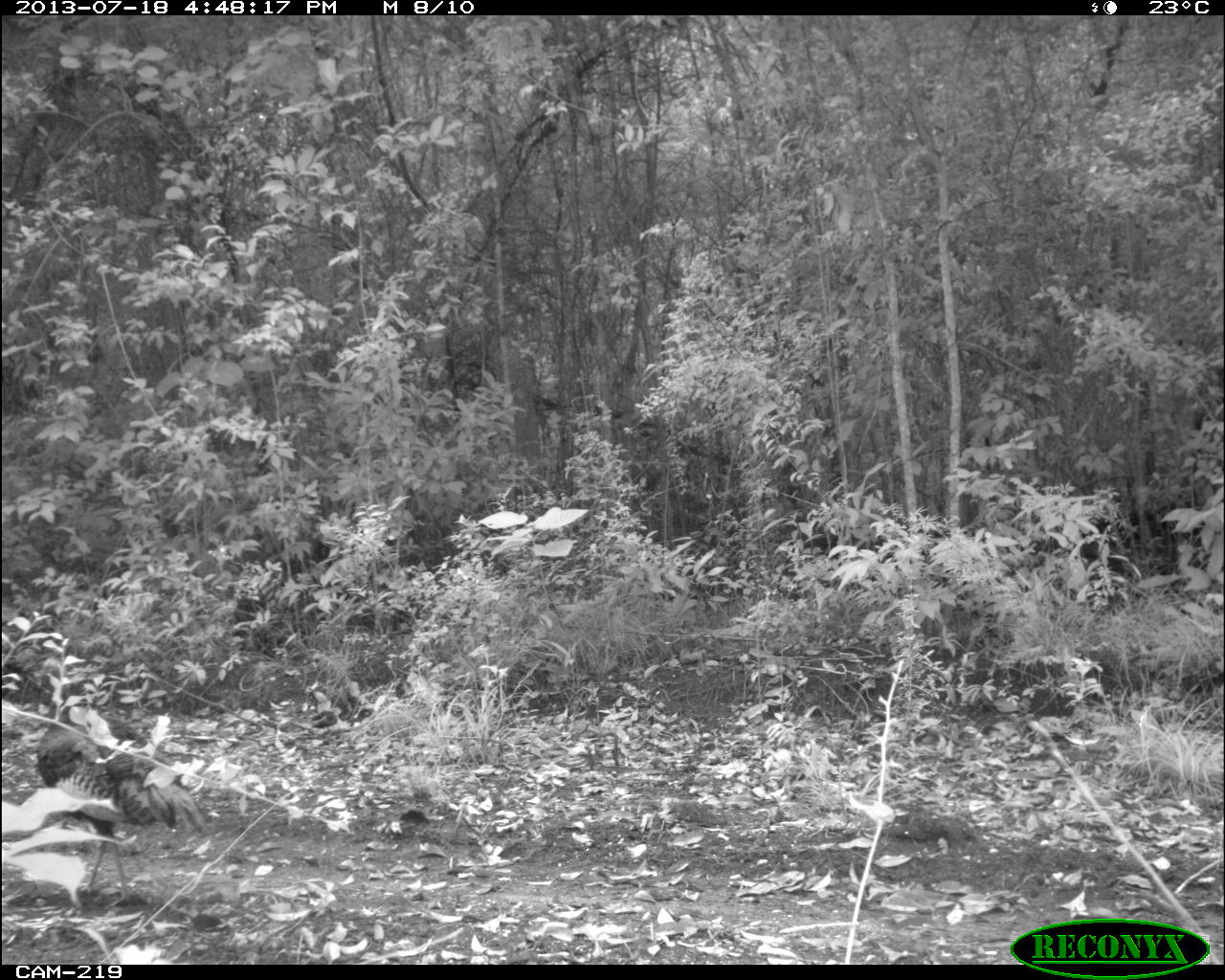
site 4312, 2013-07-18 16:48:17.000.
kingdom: Animalia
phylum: Chordata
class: Aves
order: Galliformes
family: Phasianidae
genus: Meleagris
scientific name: Meleagris ocellata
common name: ocellated turkey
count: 2